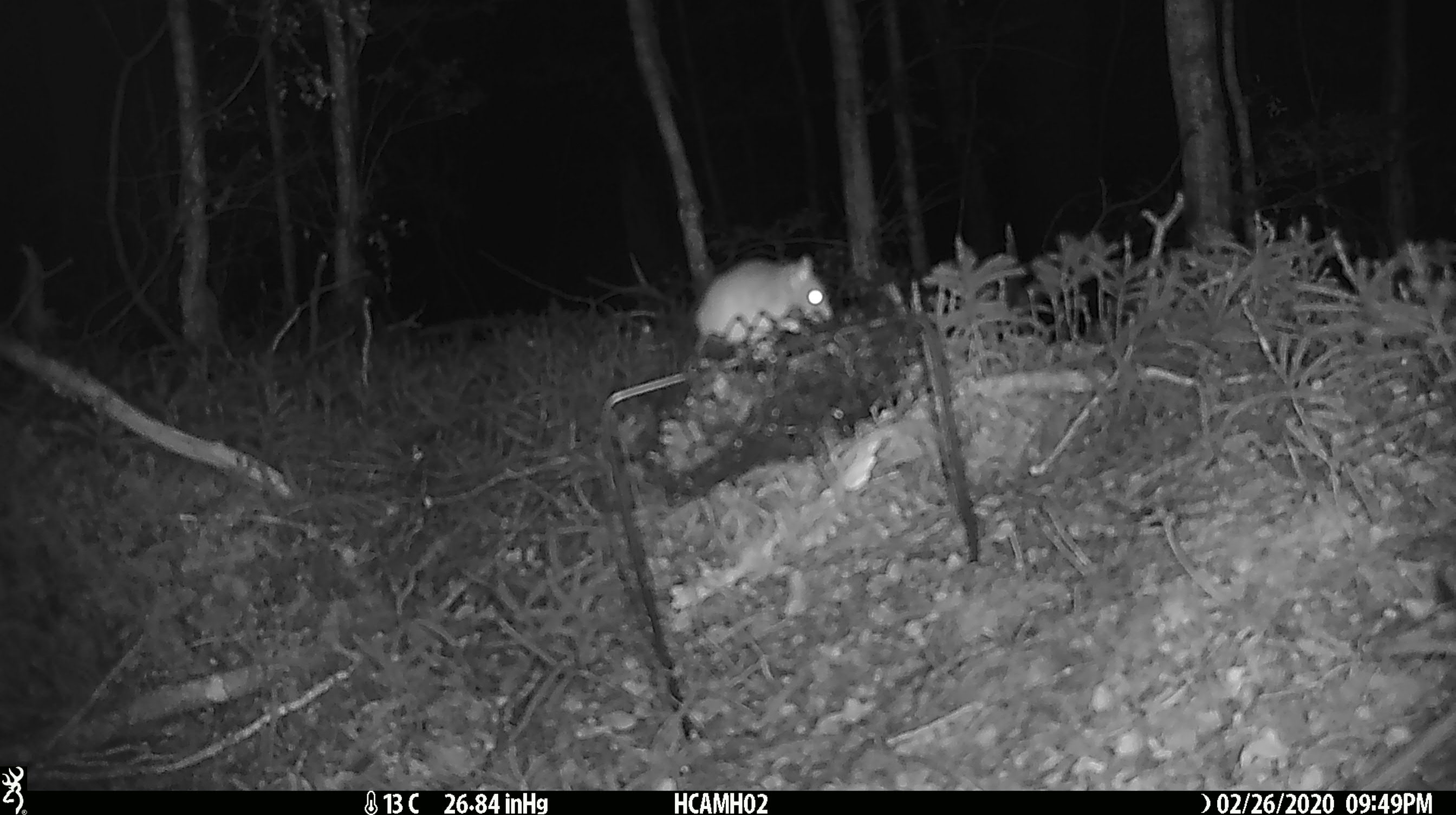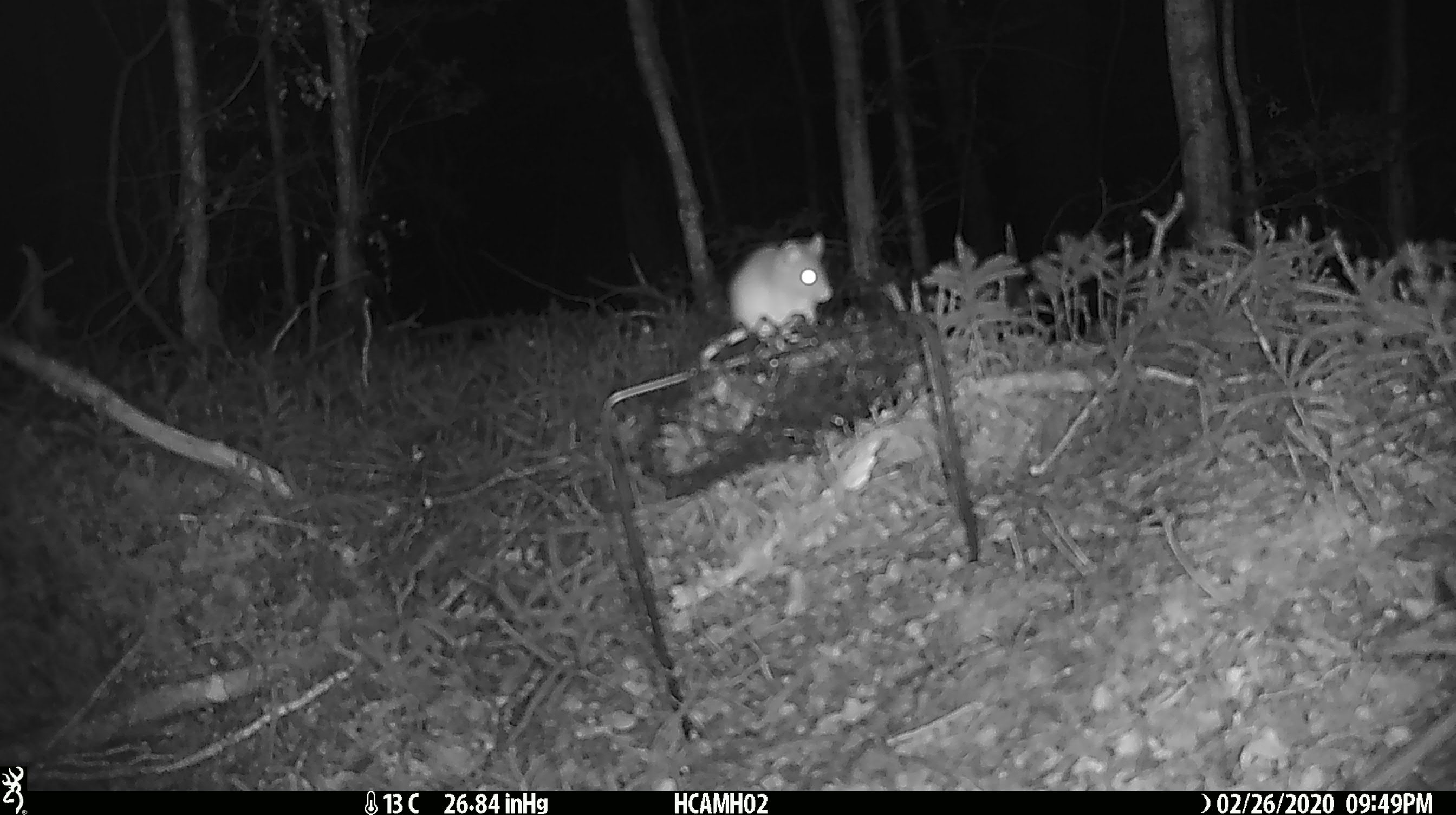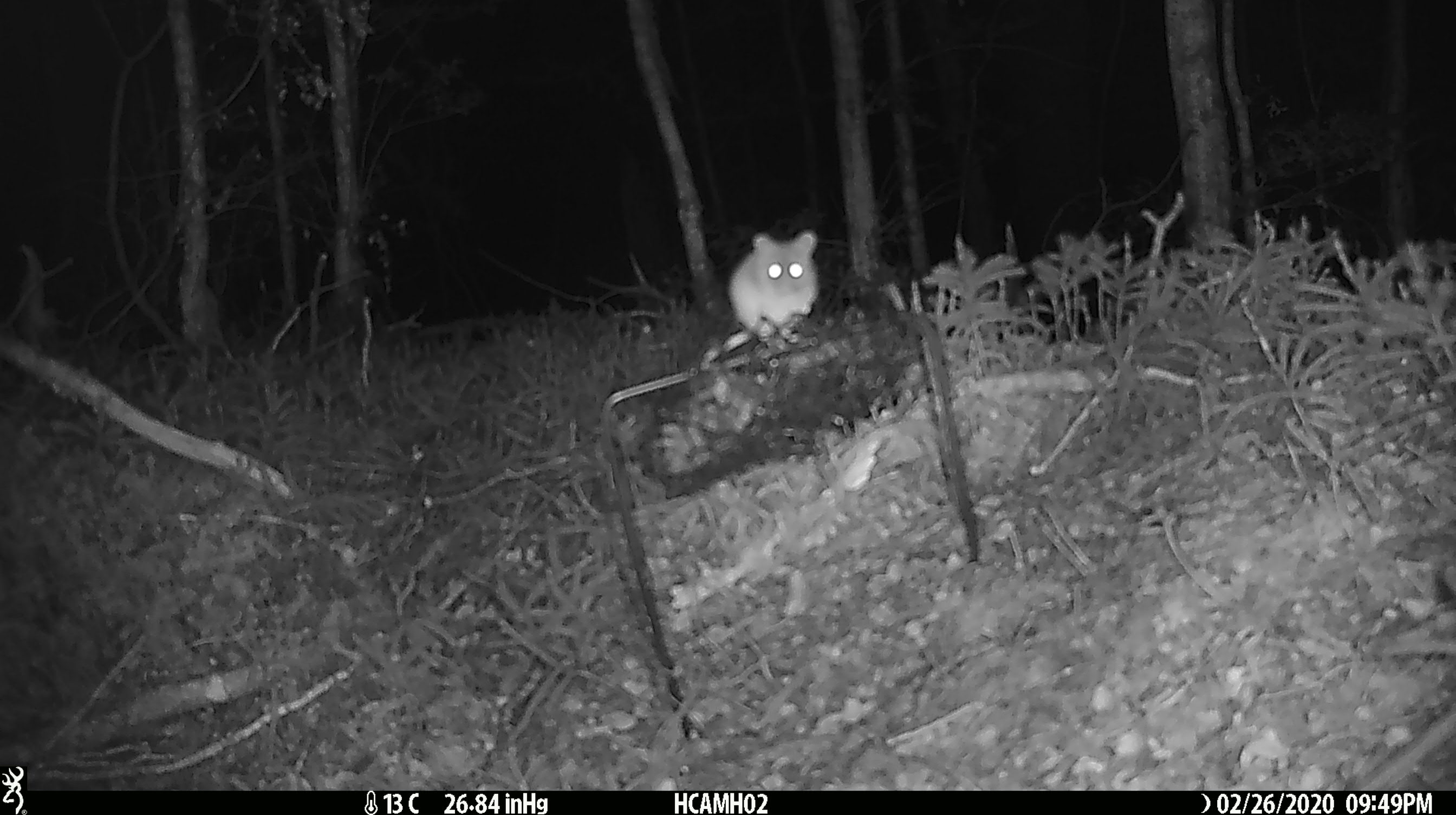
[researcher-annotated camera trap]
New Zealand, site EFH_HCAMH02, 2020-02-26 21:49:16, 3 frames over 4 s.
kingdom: Animalia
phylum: Chordata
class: Mammalia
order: Rodentia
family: Muridae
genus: Mus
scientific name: Mus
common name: mouse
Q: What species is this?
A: Mouse (Mus).